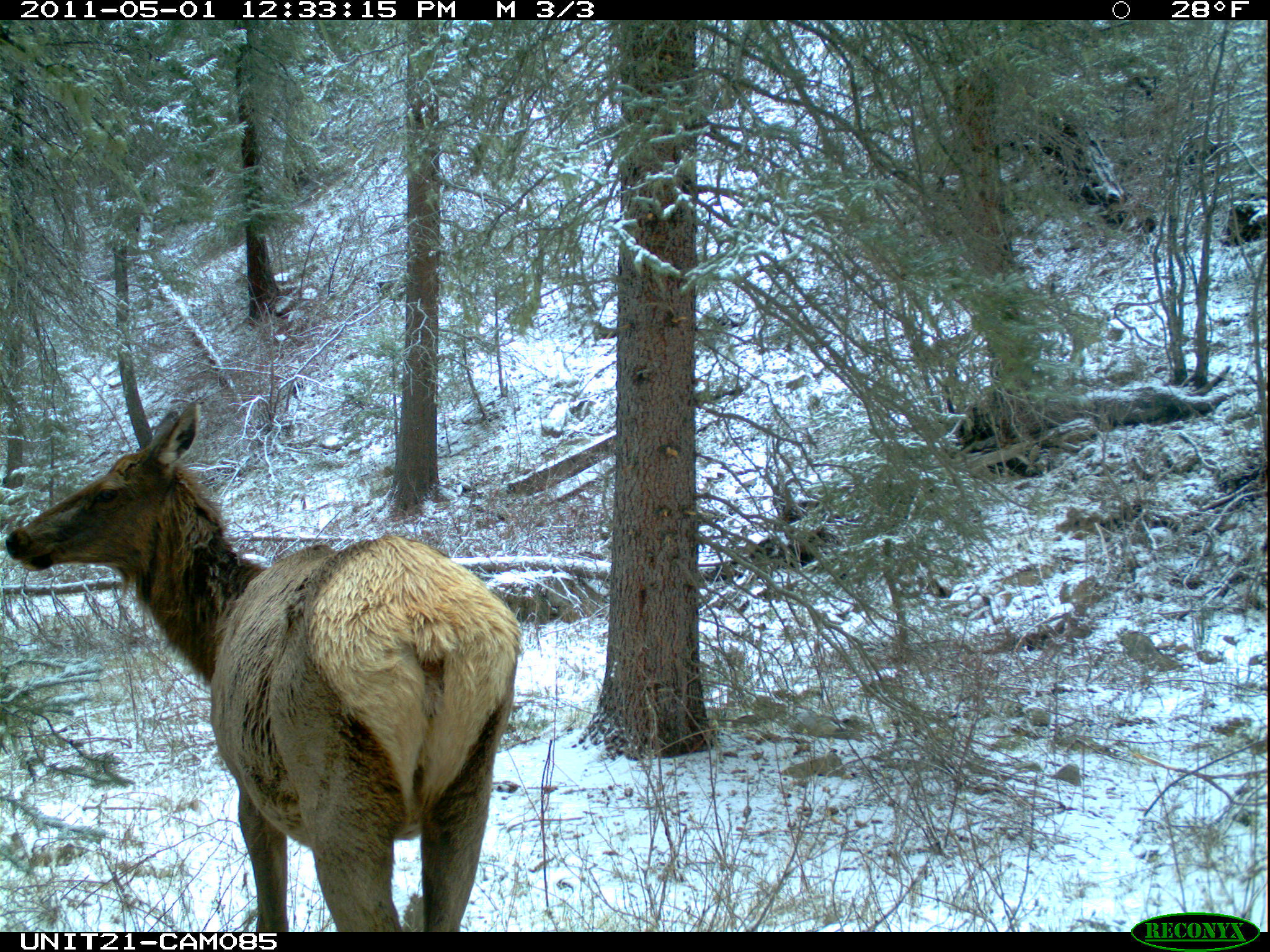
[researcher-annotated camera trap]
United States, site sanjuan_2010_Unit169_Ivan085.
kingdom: Animalia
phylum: Chordata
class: Mammalia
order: Artiodactyla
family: Cervidae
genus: Cervus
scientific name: Cervus elaphus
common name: red deer